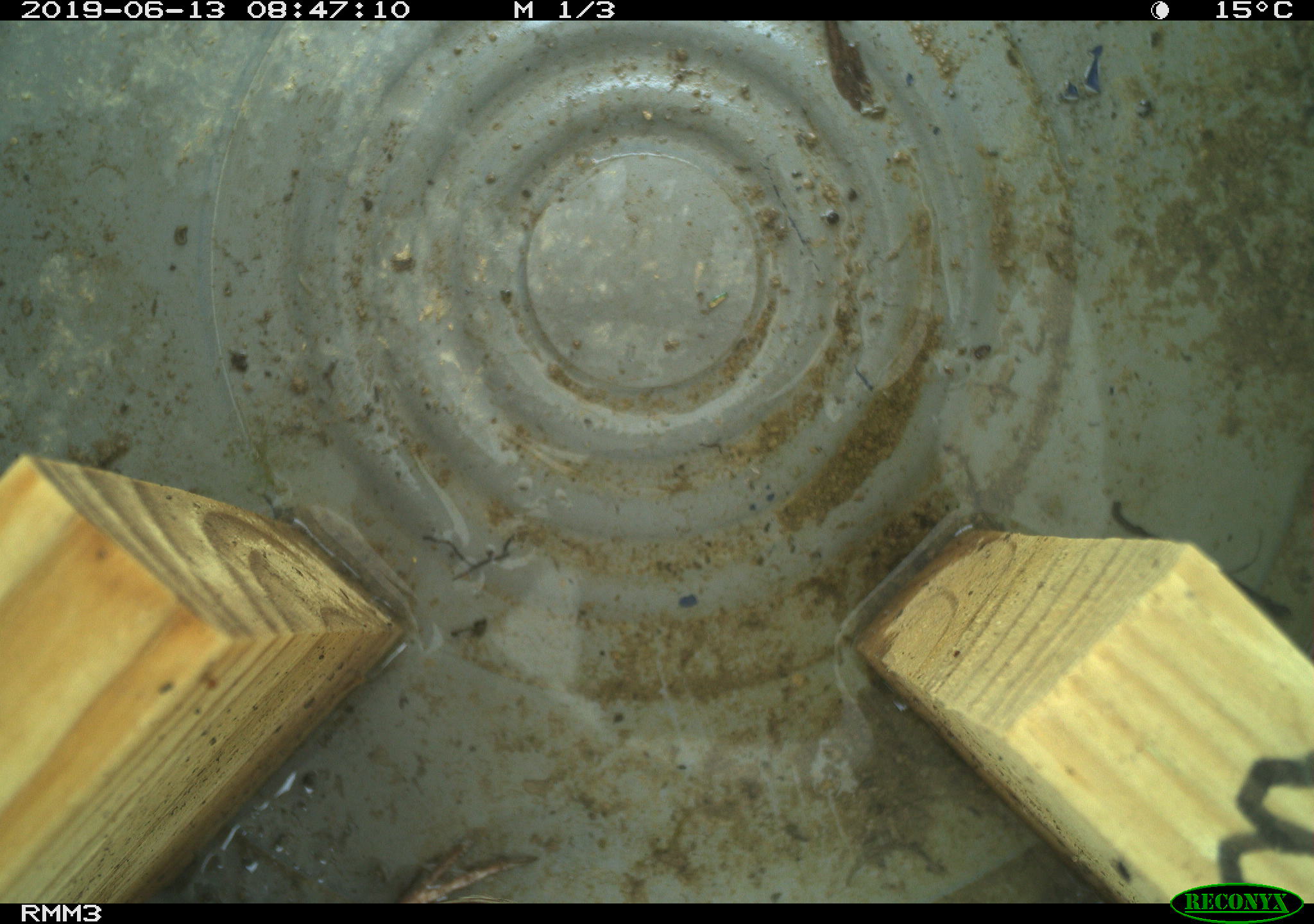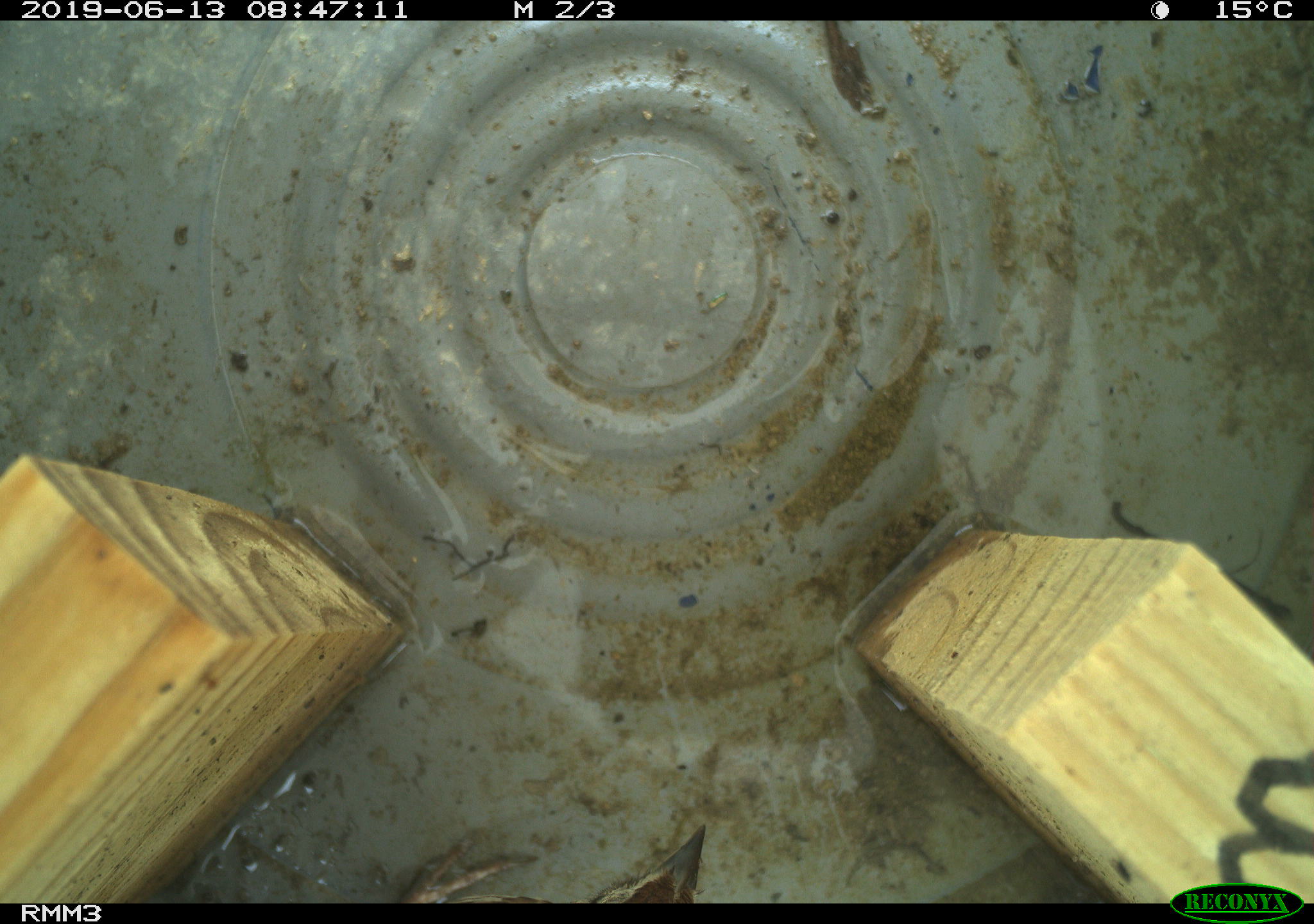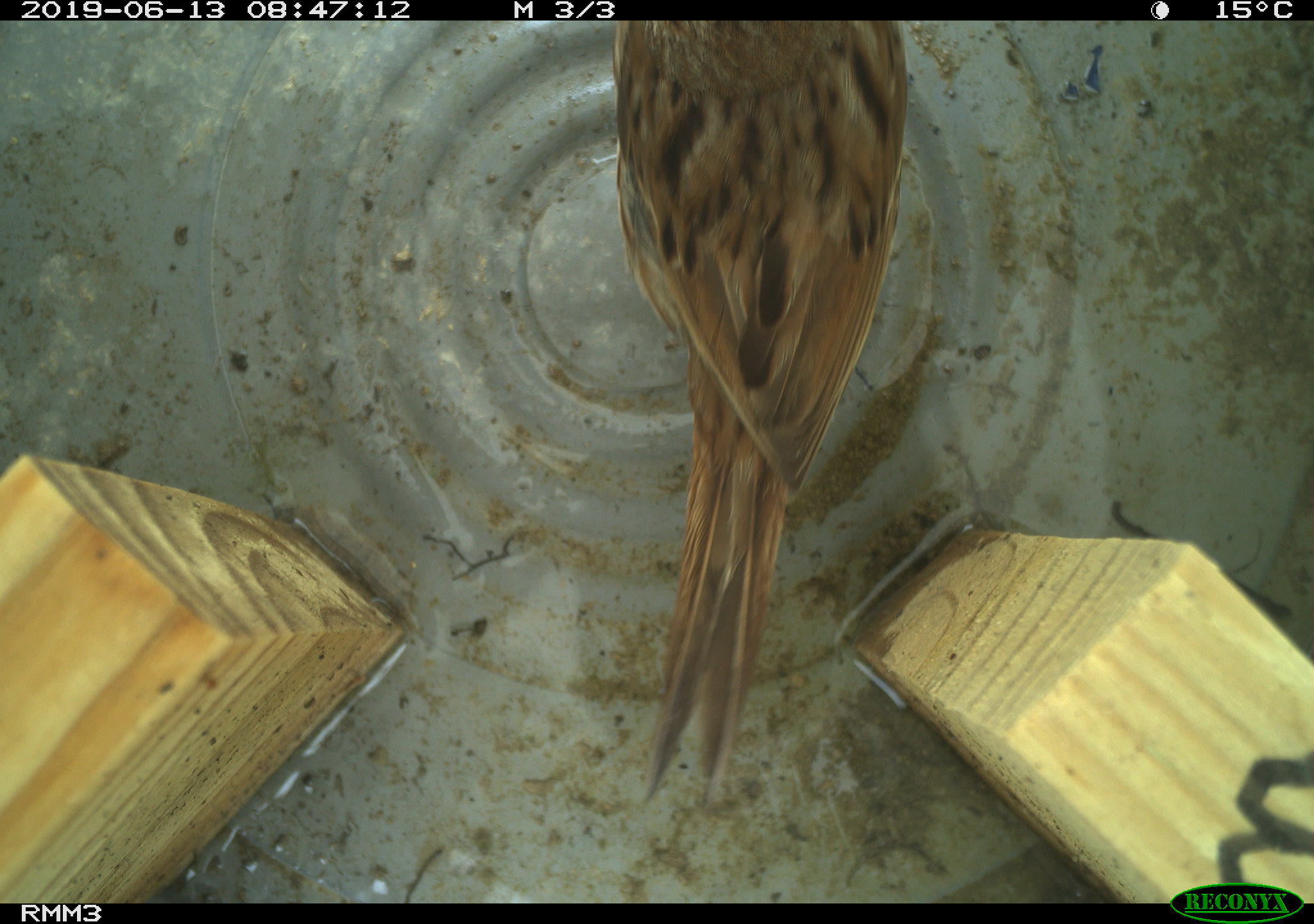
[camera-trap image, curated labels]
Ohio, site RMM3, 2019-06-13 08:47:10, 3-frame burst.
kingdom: Animalia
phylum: Chordata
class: Aves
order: Passeriformes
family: Passerellidae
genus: Melospiza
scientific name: Melospiza melodia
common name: song sparrow